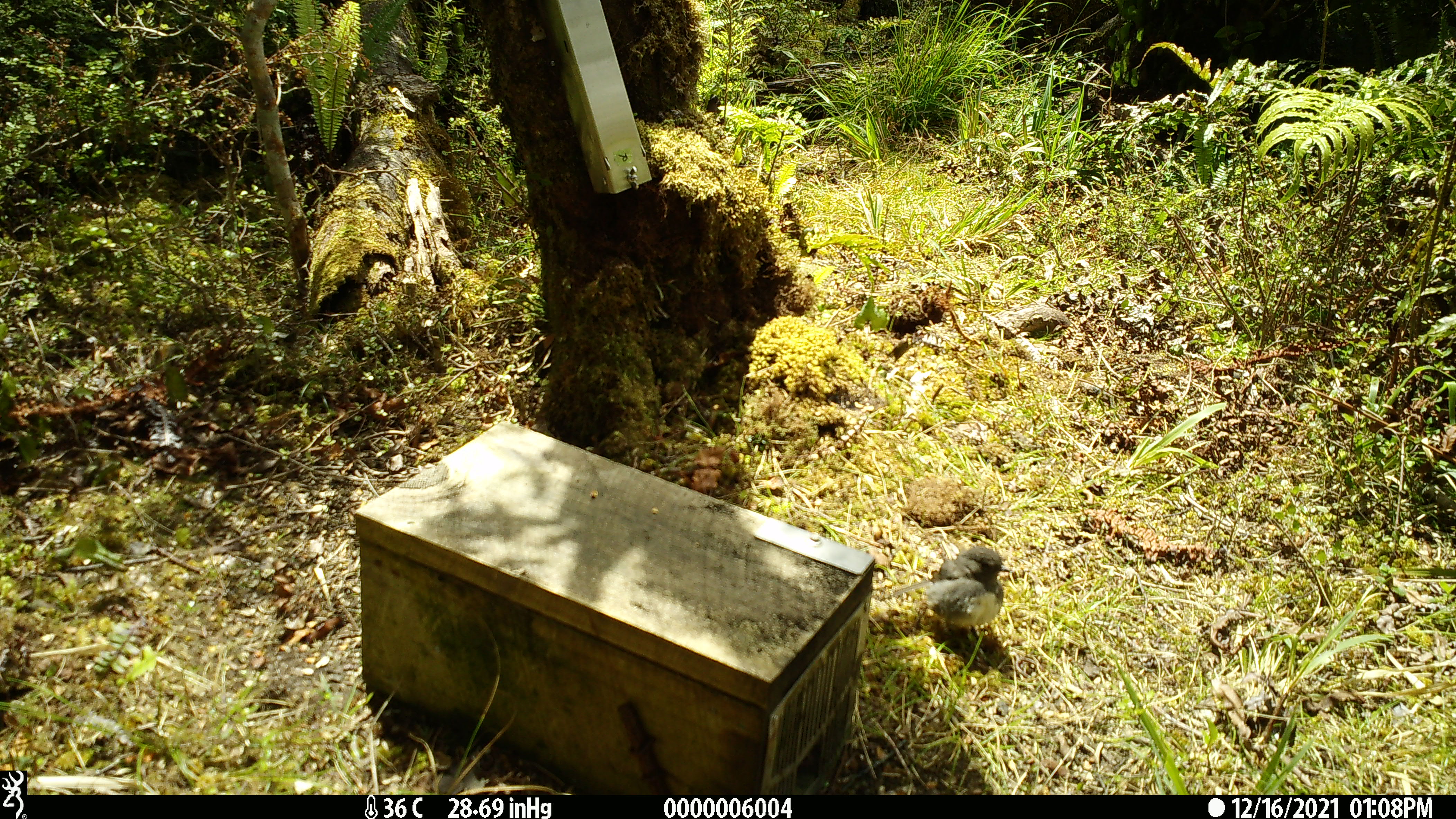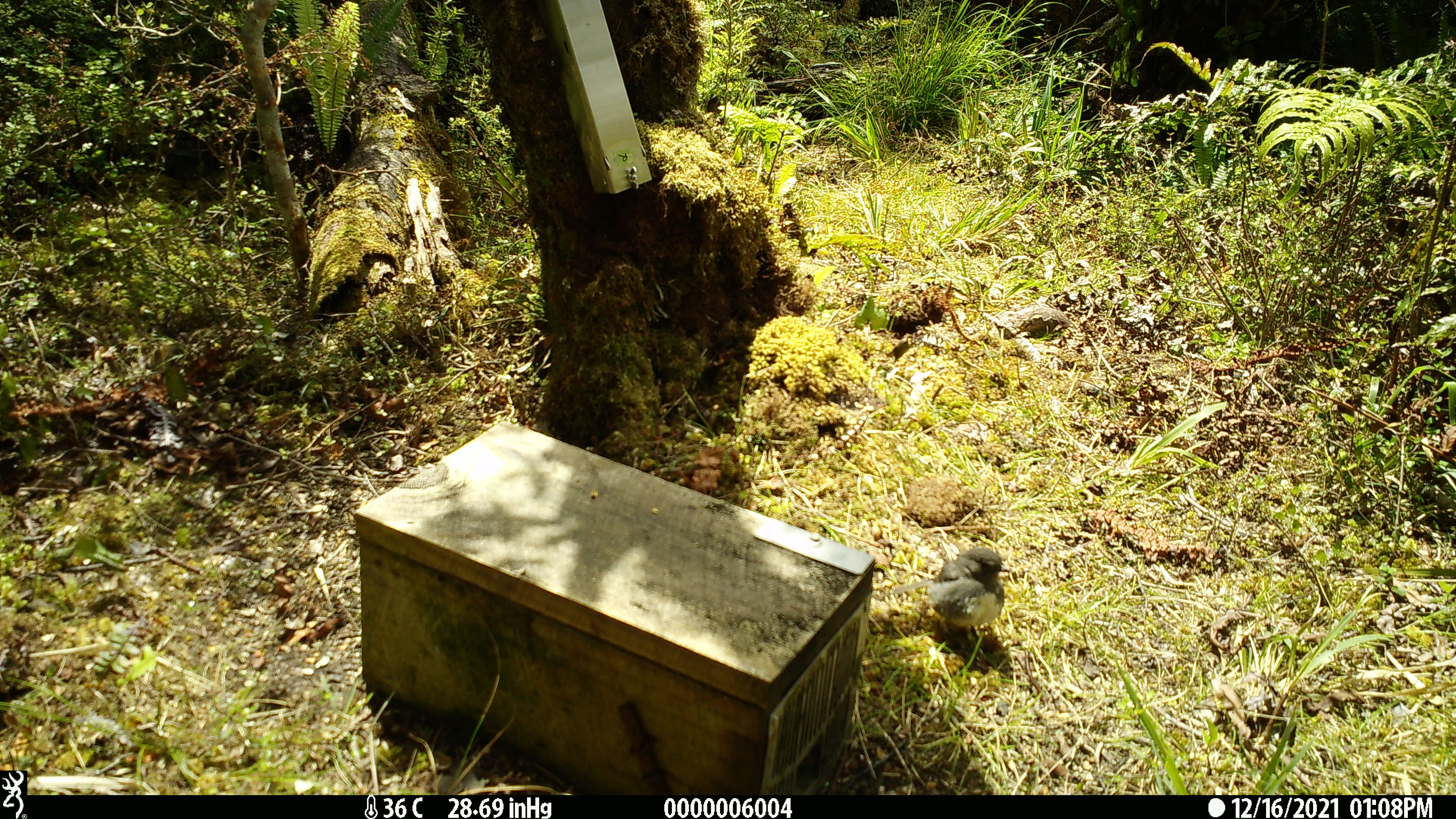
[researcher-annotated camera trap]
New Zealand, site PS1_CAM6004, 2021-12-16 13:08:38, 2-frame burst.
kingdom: Animalia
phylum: Chordata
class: Aves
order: Passeriformes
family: Petroicidae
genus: Petroica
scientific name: Petroica australis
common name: new zealand robin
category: robin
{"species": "robin (new zealand robin) (Petroica australis)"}